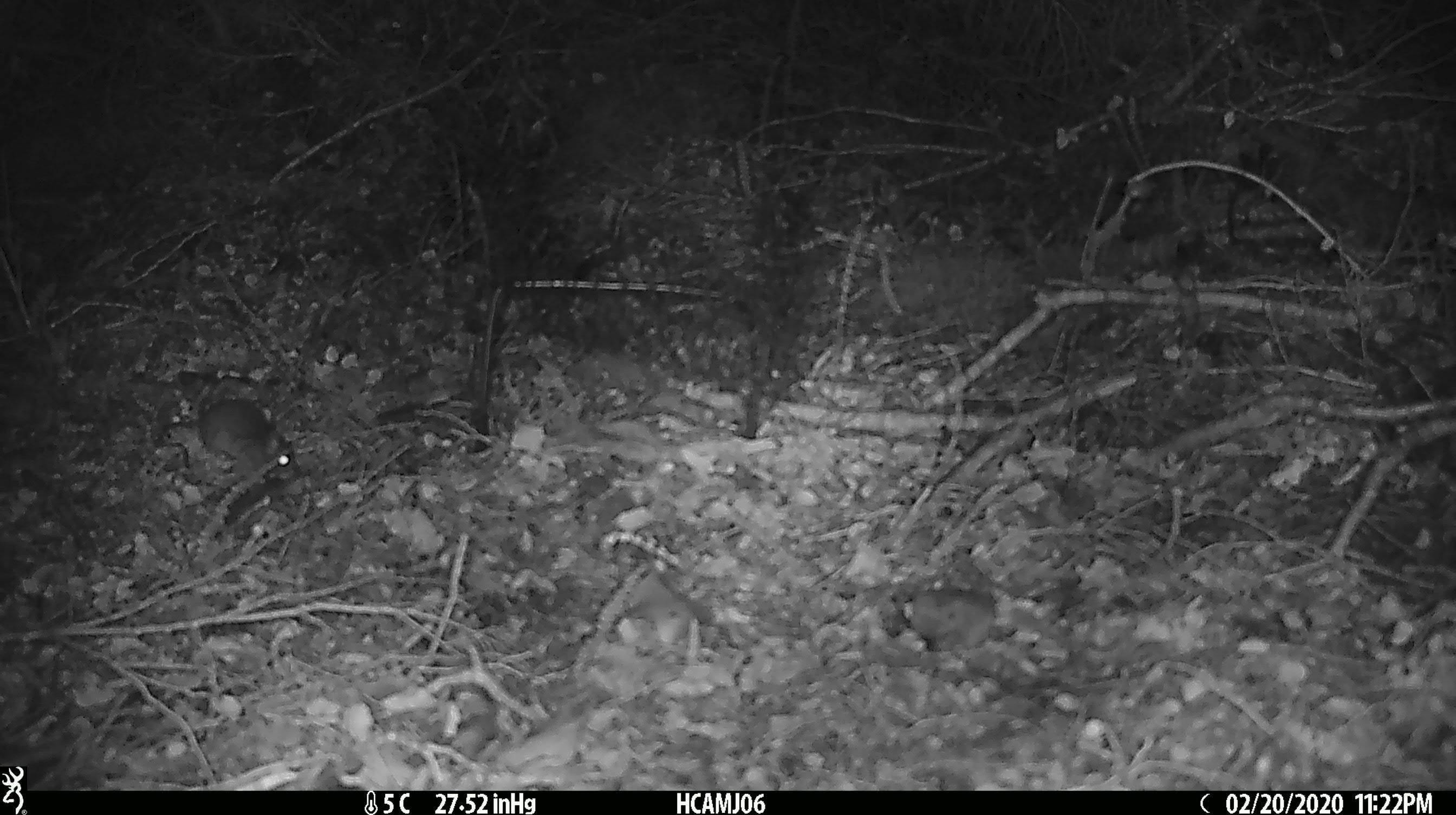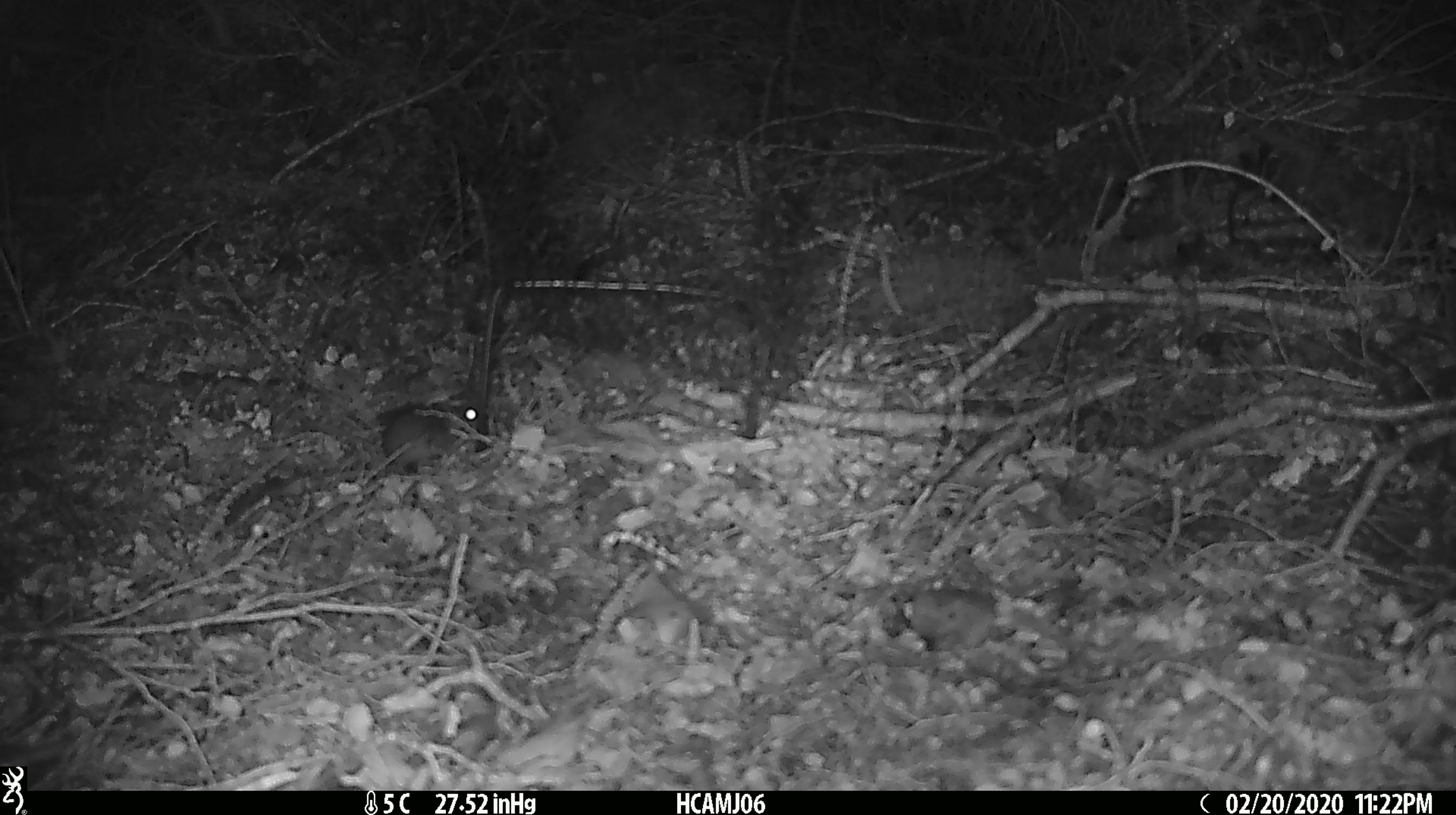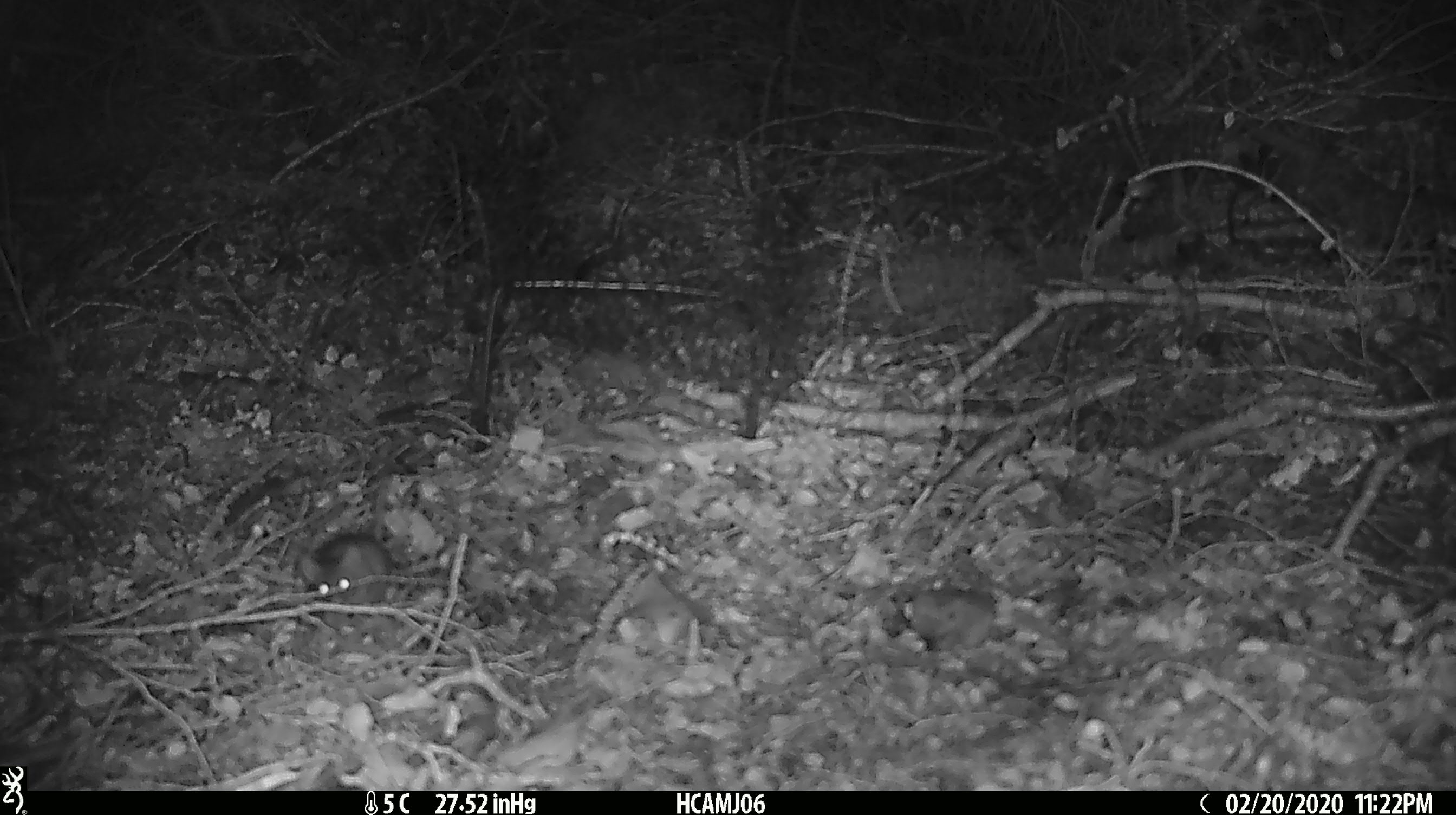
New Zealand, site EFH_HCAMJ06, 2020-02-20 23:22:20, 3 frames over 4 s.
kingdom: Animalia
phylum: Chordata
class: Mammalia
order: Rodentia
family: Muridae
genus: Mus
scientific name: Mus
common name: mouse